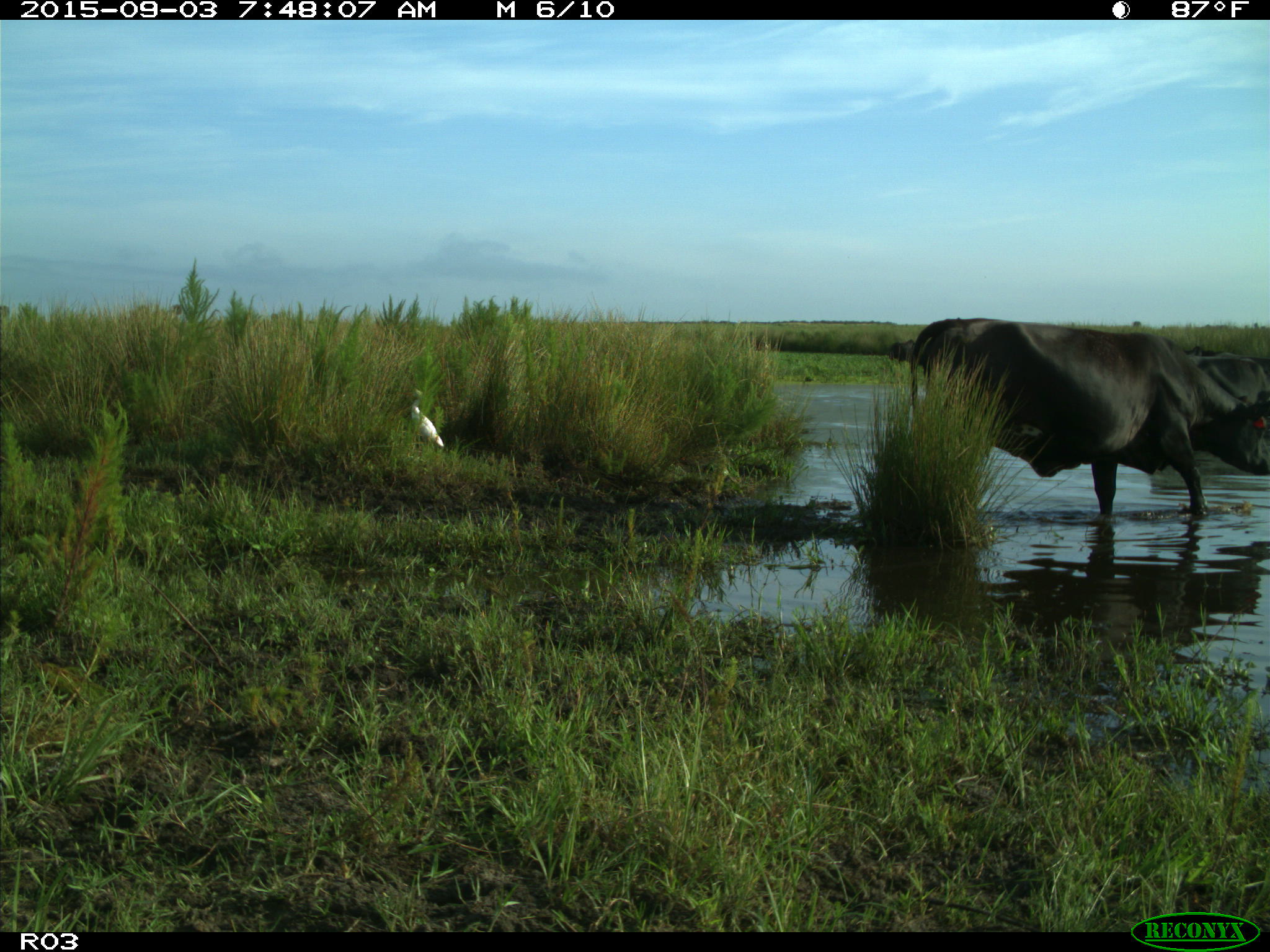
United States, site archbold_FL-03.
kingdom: Animalia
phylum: Chordata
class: Mammalia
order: Artiodactyla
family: Bovidae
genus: Bos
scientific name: Bos taurus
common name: domestic cow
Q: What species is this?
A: Bos taurus (domestic cow).